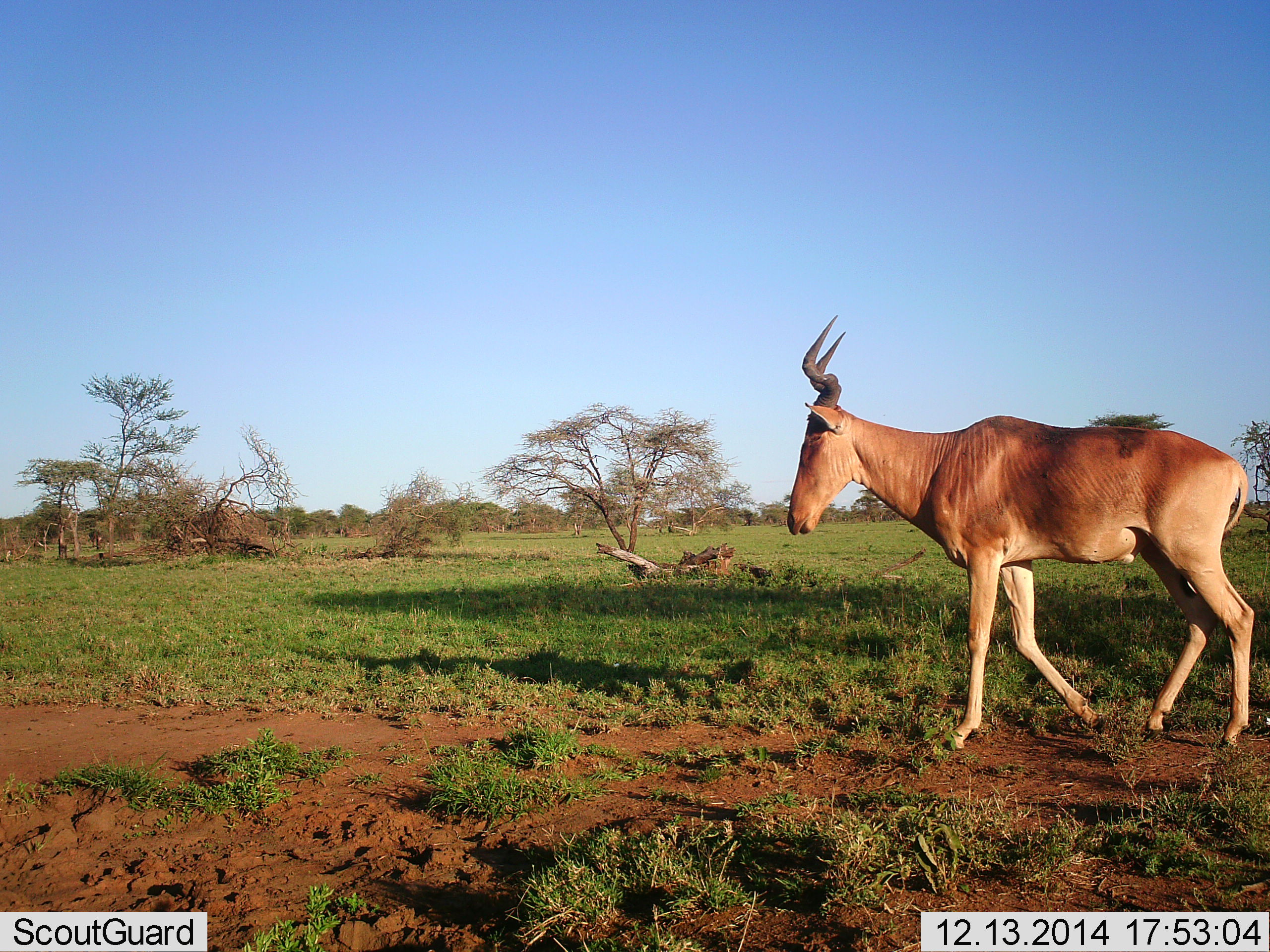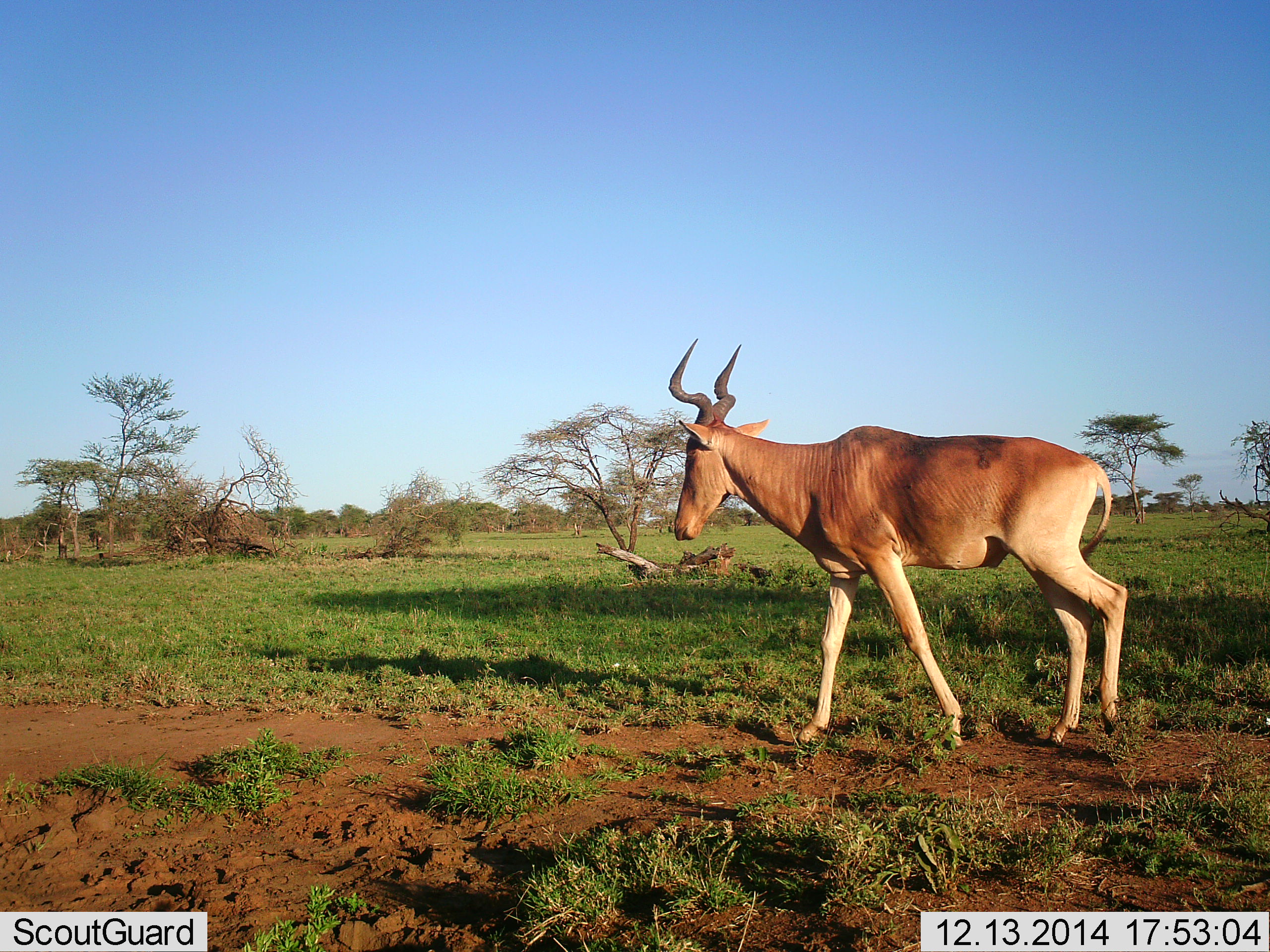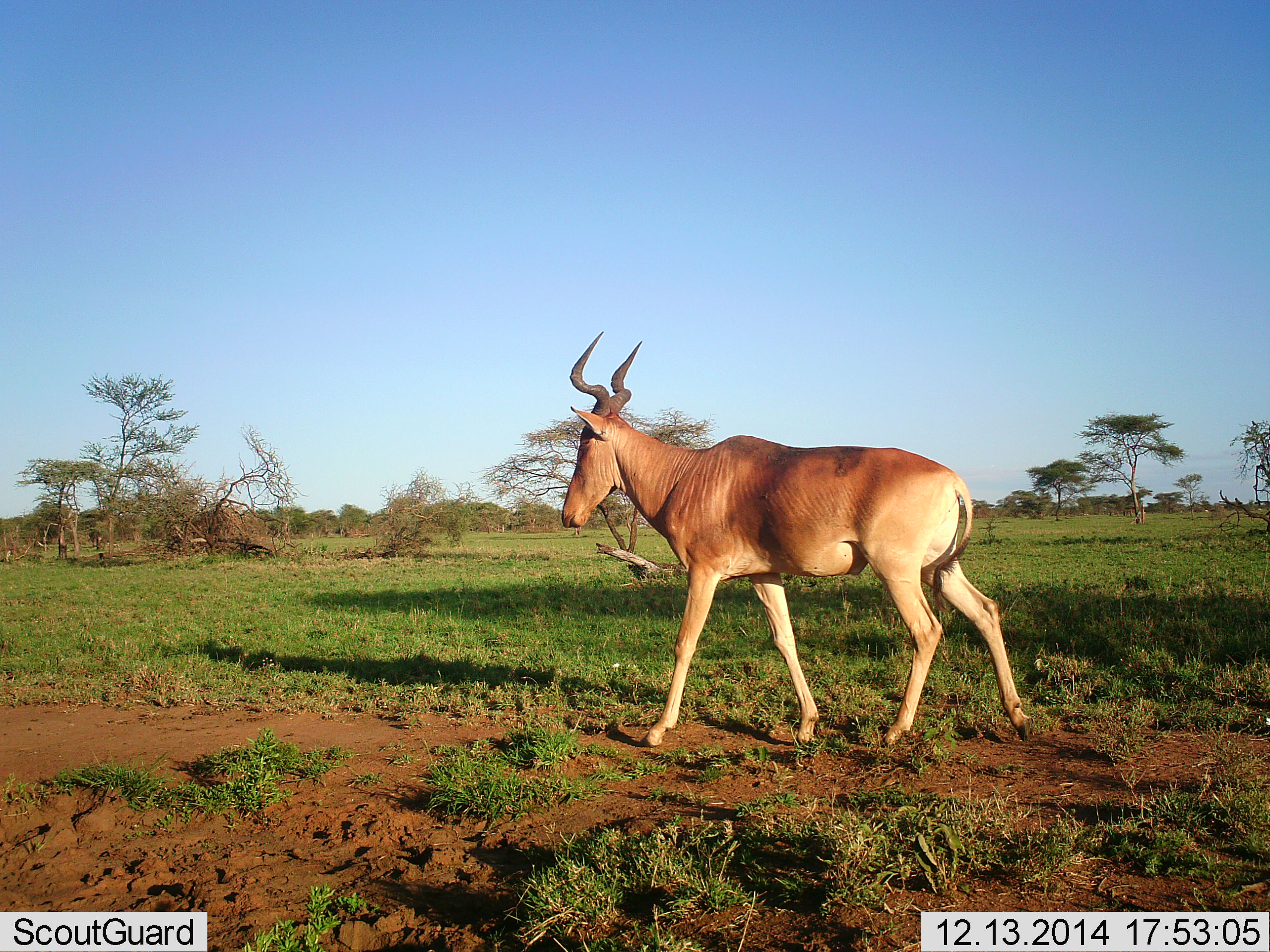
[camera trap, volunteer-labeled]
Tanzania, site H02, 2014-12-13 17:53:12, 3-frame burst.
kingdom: Animalia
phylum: Chordata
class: Mammalia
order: Artiodactyla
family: Bovidae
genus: Alcelaphus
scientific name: Alcelaphus buselaphus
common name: hartebeest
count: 1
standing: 0%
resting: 0%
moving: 100%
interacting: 0%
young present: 0%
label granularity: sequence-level